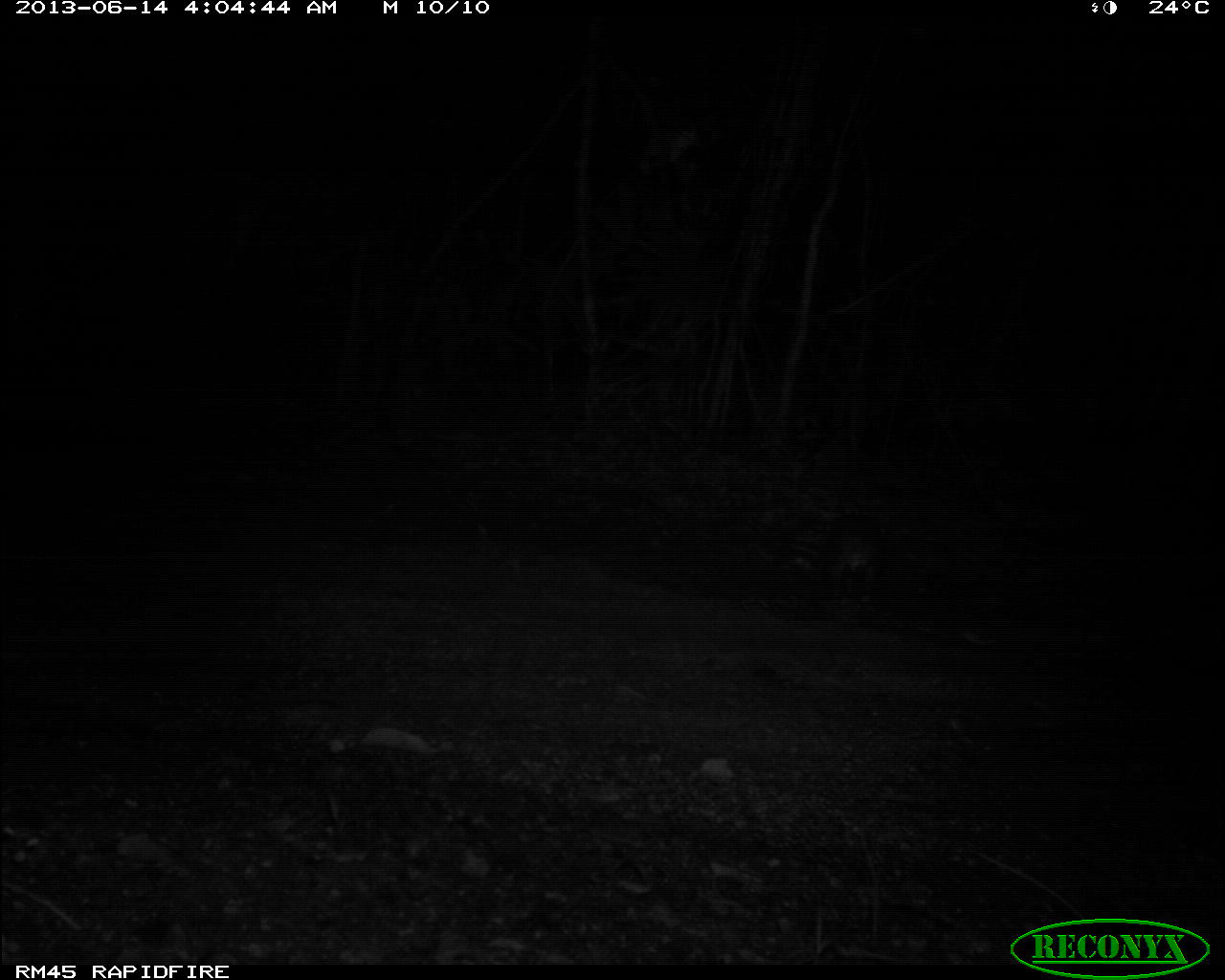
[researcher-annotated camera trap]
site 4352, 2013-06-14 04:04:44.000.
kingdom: Animalia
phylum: Chordata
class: Mammalia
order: Rodentia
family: Cuniculidae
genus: Cuniculus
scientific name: Cuniculus paca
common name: spotted paca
Cuniculus paca (spotted paca), count 1.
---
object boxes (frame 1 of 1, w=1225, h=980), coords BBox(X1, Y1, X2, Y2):
cuniculus paca: BBox(821, 509, 882, 601)